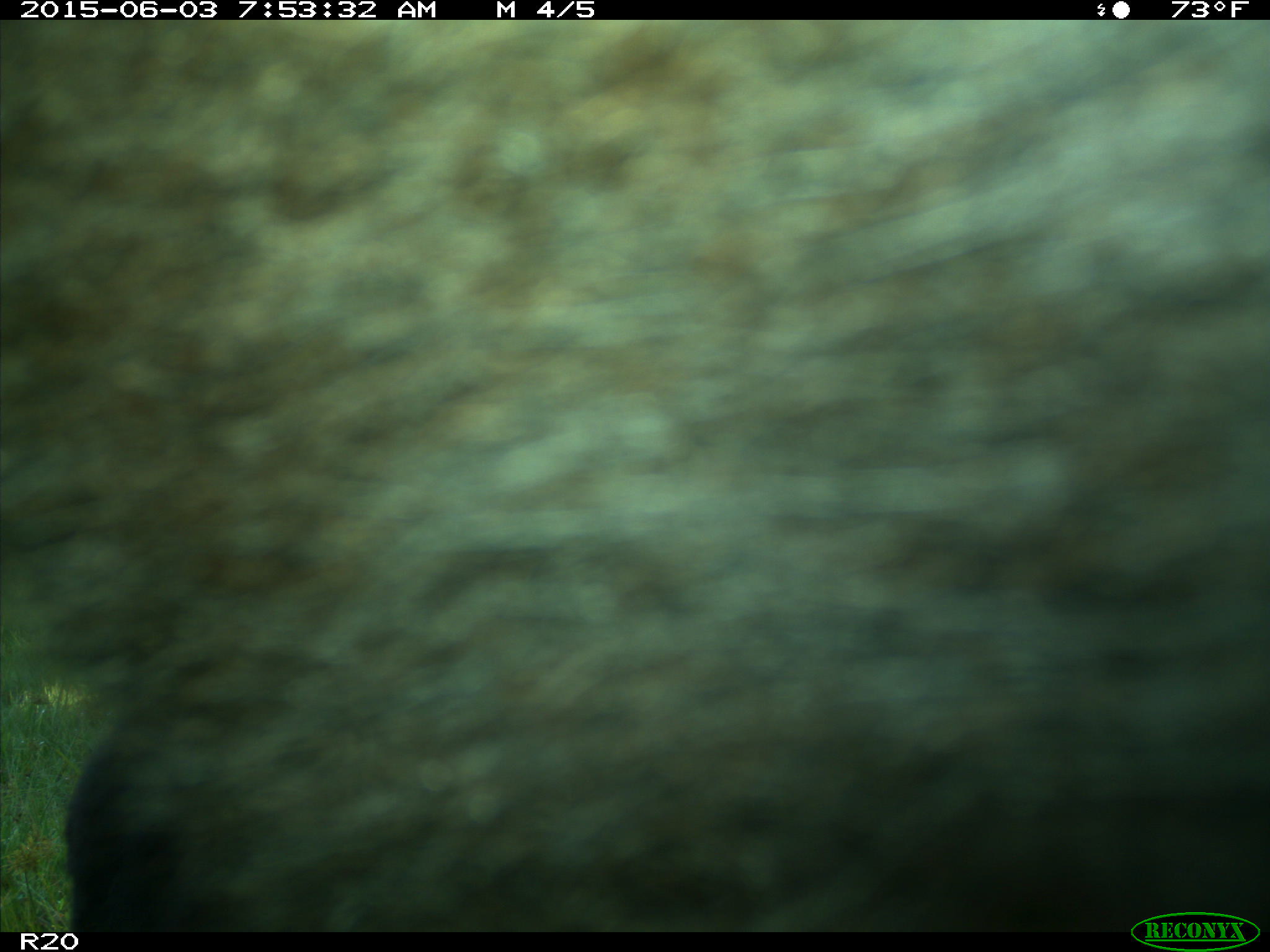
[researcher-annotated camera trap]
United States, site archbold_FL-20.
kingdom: Animalia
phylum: Chordata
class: Mammalia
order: Artiodactyla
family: Bovidae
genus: Bos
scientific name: Bos taurus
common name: domestic cow